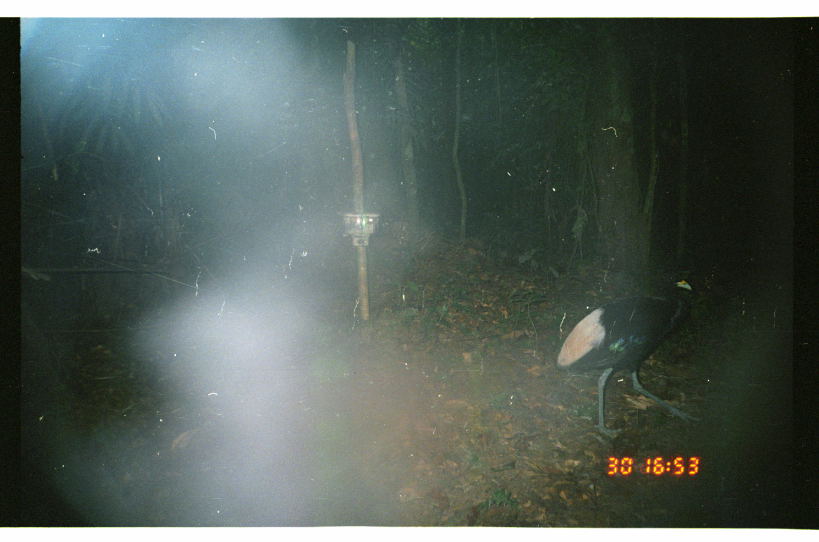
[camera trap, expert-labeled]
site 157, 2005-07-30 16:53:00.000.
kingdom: Animalia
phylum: Chordata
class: Aves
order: Gruiformes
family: Psophiidae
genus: Psophia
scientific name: Psophia leucoptera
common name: pale-winged trumpeter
Psophia leucoptera (pale-winged trumpeter).